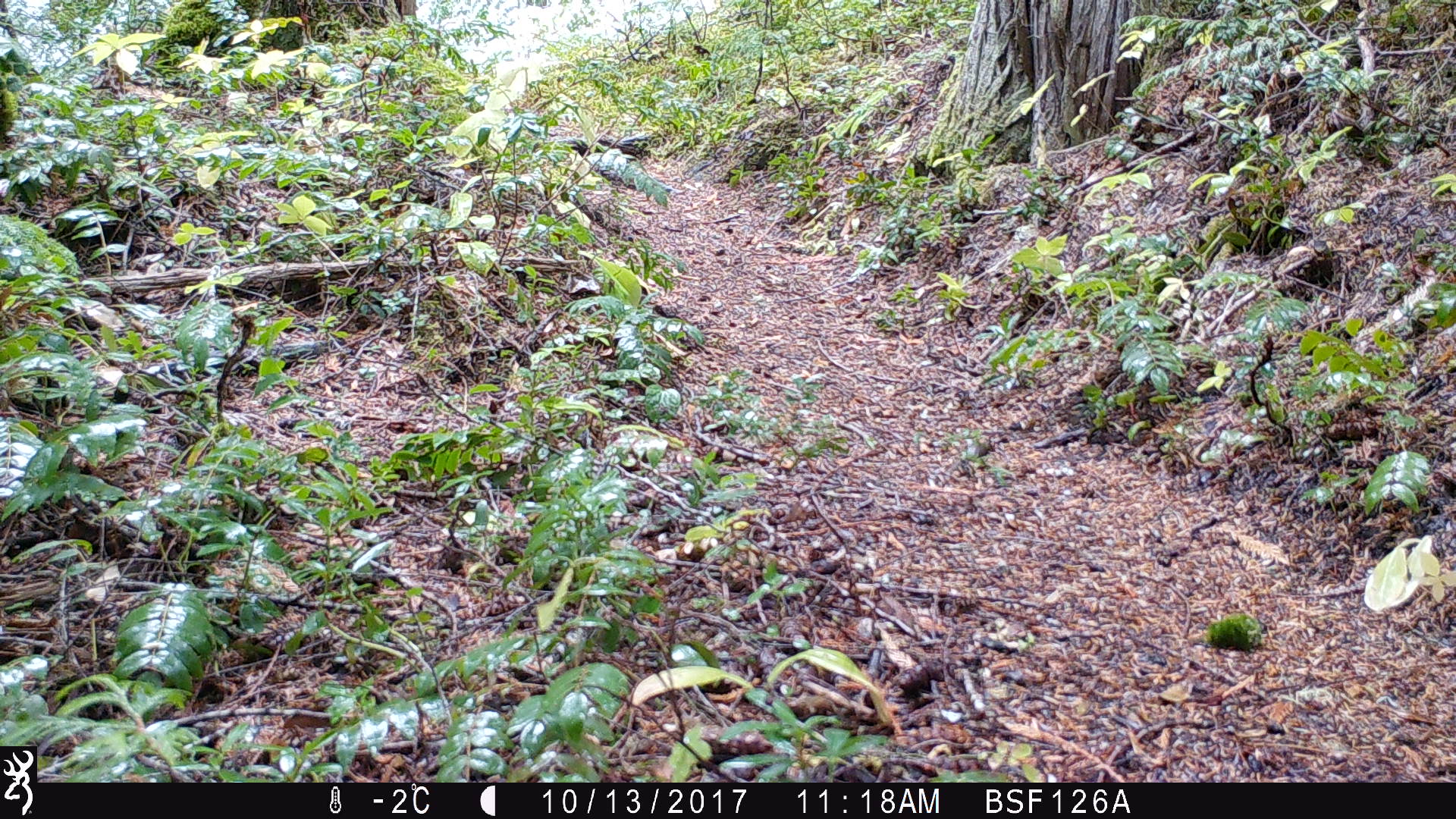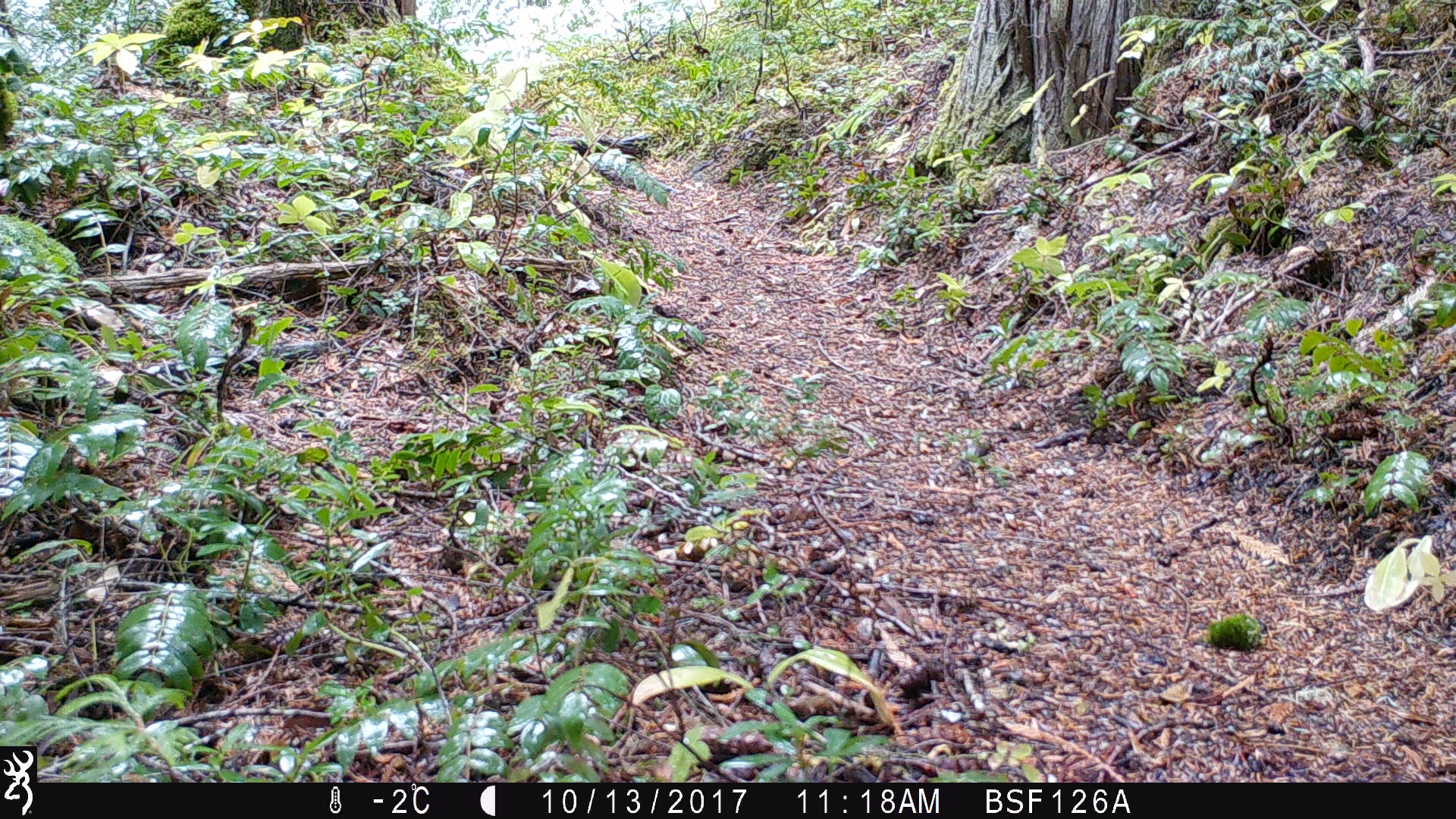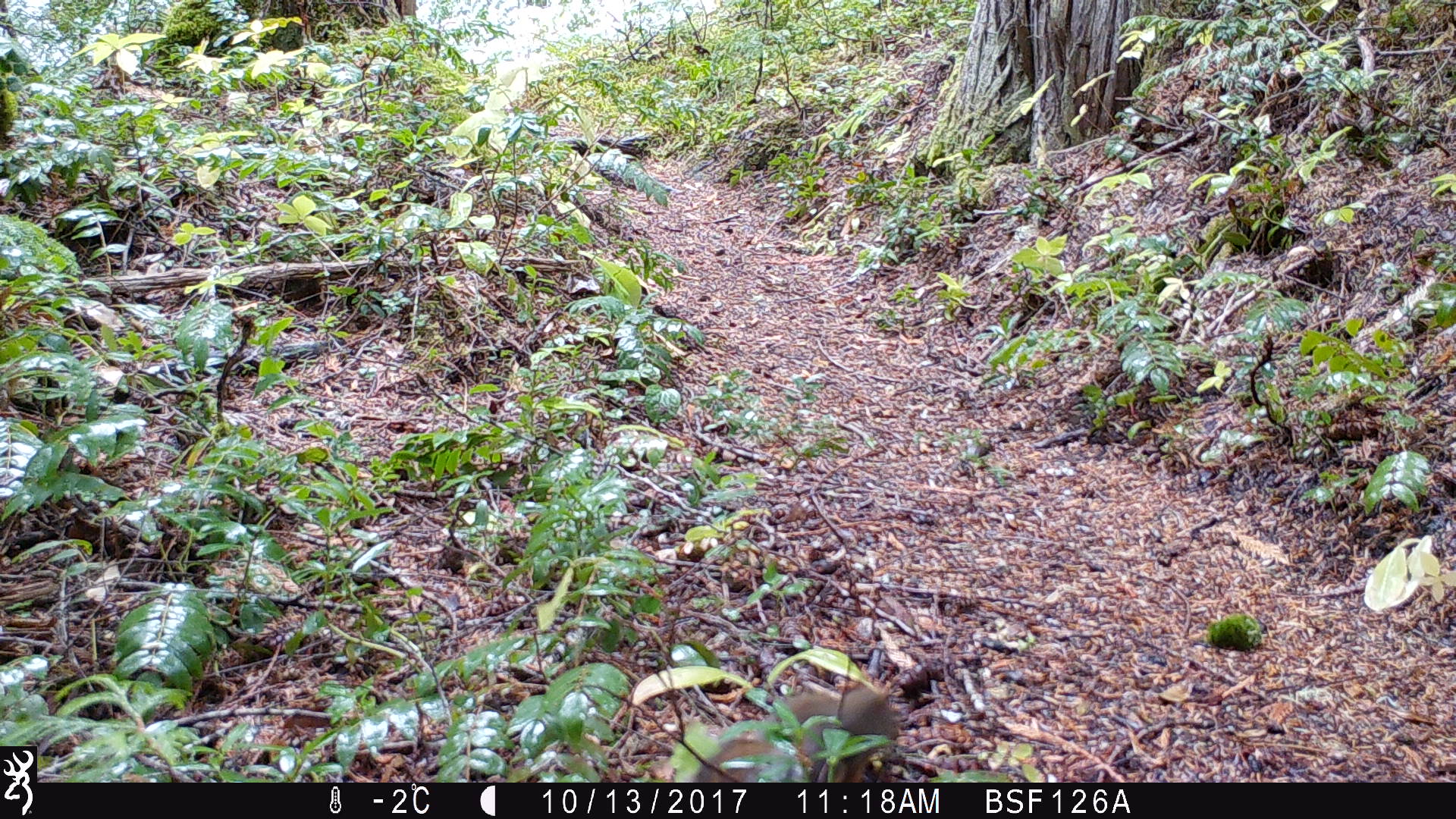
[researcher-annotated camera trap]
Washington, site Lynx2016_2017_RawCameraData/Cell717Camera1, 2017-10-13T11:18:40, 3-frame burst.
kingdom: Animalia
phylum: Chordata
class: Mammalia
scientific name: Mammalia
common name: small mammal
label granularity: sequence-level